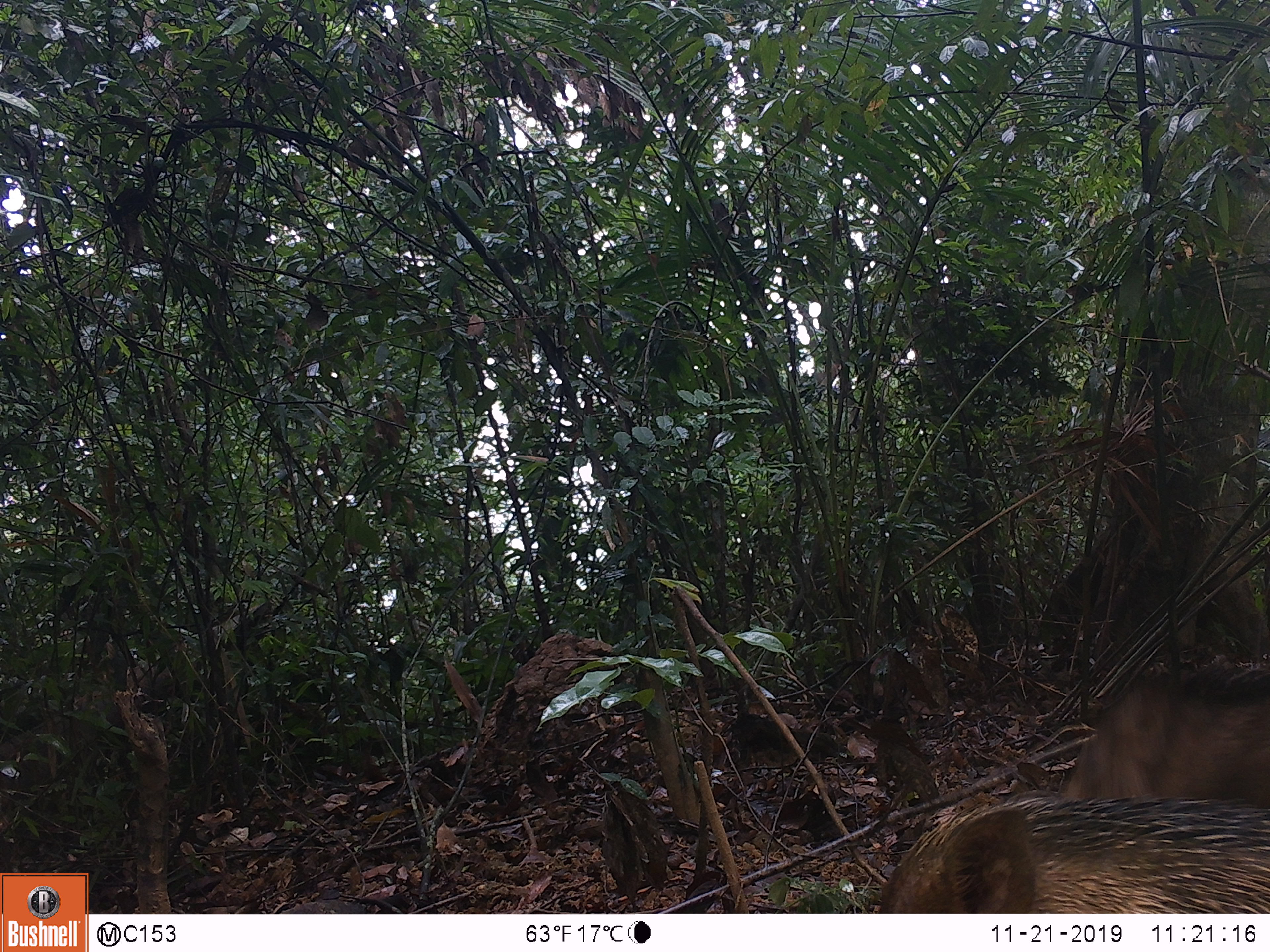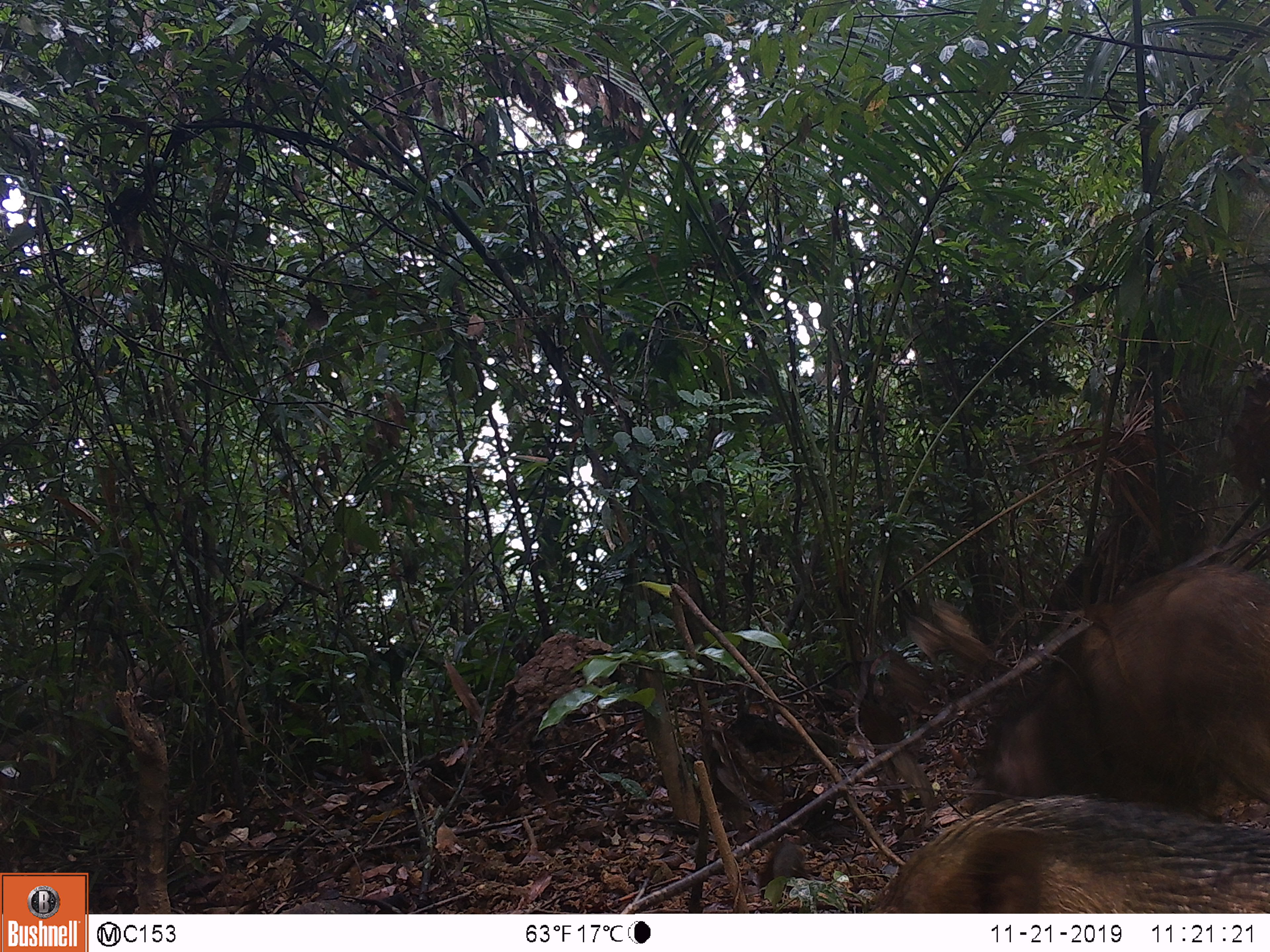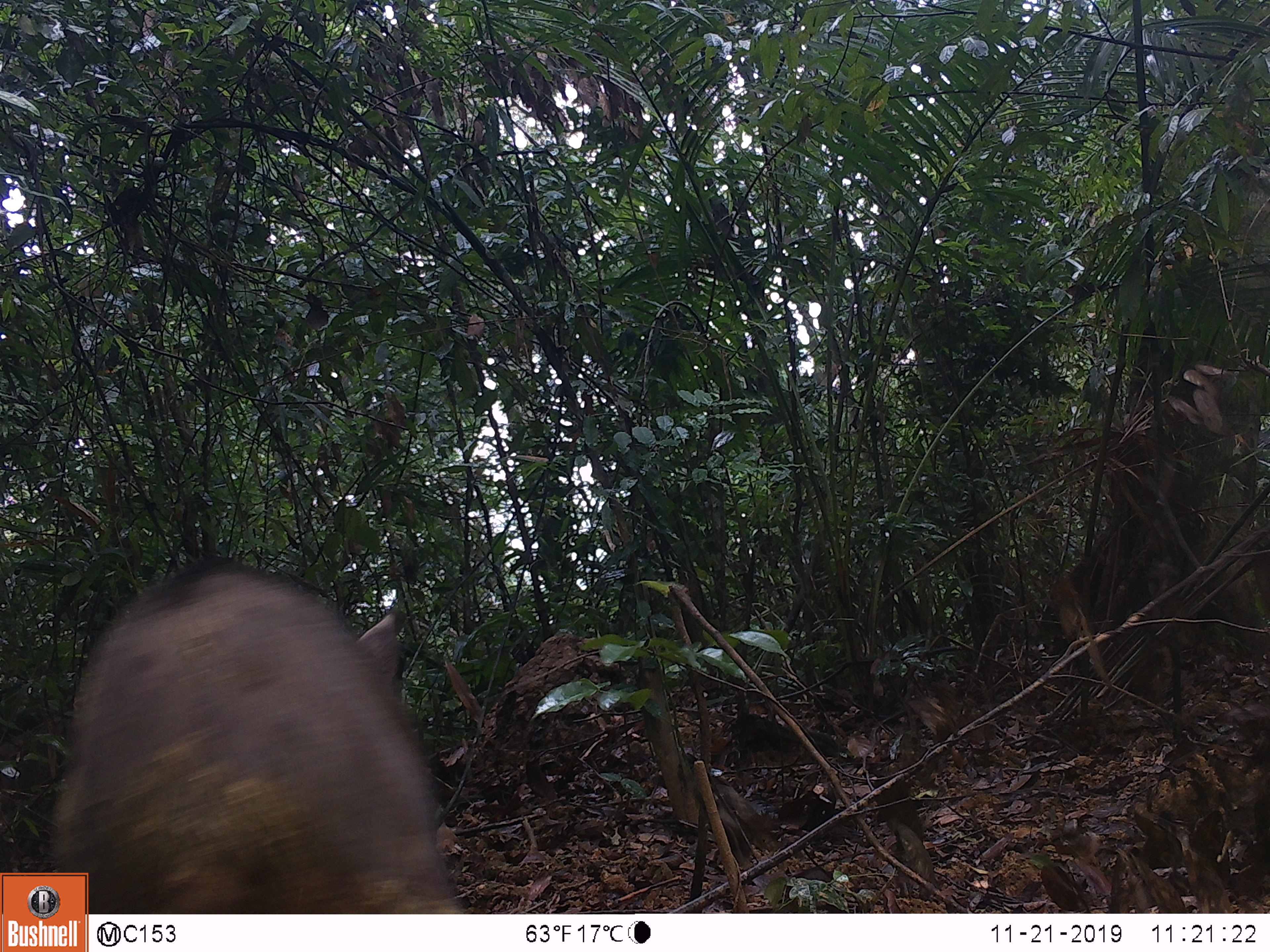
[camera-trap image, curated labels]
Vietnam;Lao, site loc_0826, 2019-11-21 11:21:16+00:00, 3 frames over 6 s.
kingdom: Animalia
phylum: Chordata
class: Mammalia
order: Artiodactyla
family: Suidae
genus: Sus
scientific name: Sus scrofa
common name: eurasian wild pig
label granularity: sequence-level